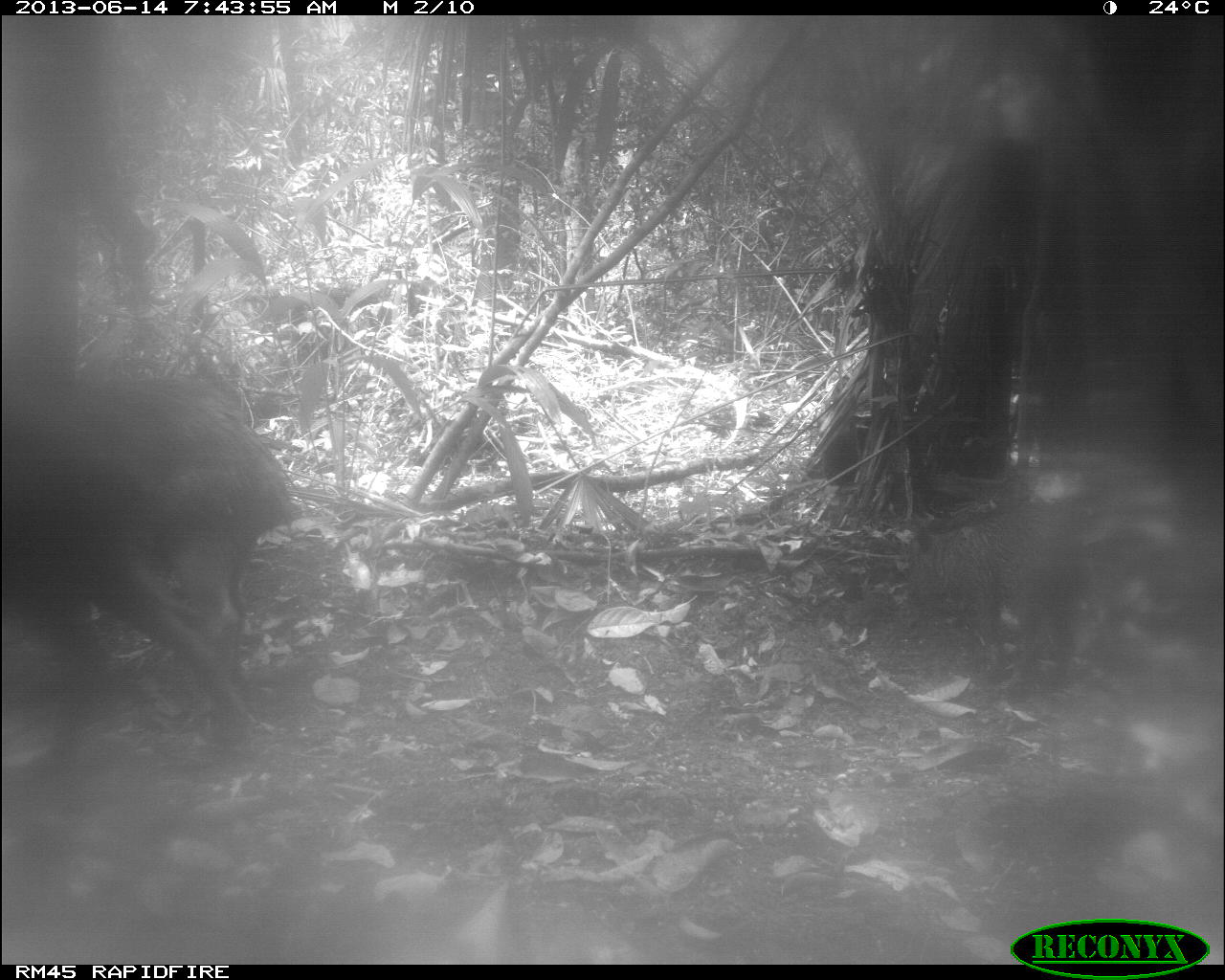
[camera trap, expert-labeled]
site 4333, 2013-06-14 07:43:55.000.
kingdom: Animalia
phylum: Chordata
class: Mammalia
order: Artiodactyla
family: Tayassuidae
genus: Tayassu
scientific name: Tayassu pecari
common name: white-lipped peccary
Tayassu pecari (white-lipped peccary), count 6.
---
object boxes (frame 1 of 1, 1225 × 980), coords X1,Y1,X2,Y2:
tayassu pecari: 0,356,305,777; 898,501,1087,709